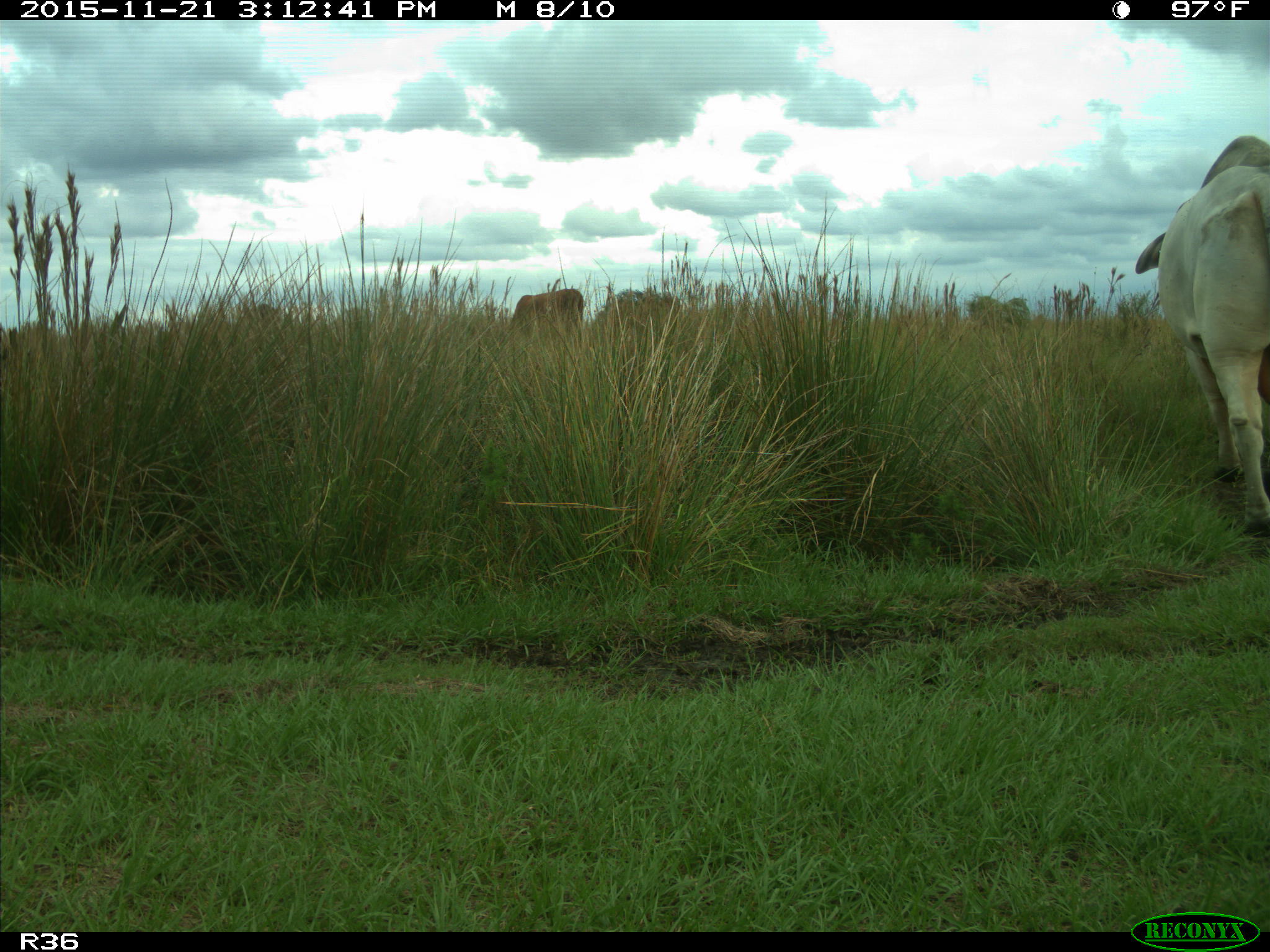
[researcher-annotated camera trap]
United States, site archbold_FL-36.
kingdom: Animalia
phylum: Chordata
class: Mammalia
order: Artiodactyla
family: Bovidae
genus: Bos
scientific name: Bos taurus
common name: domestic cow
Bos taurus (domestic cow).